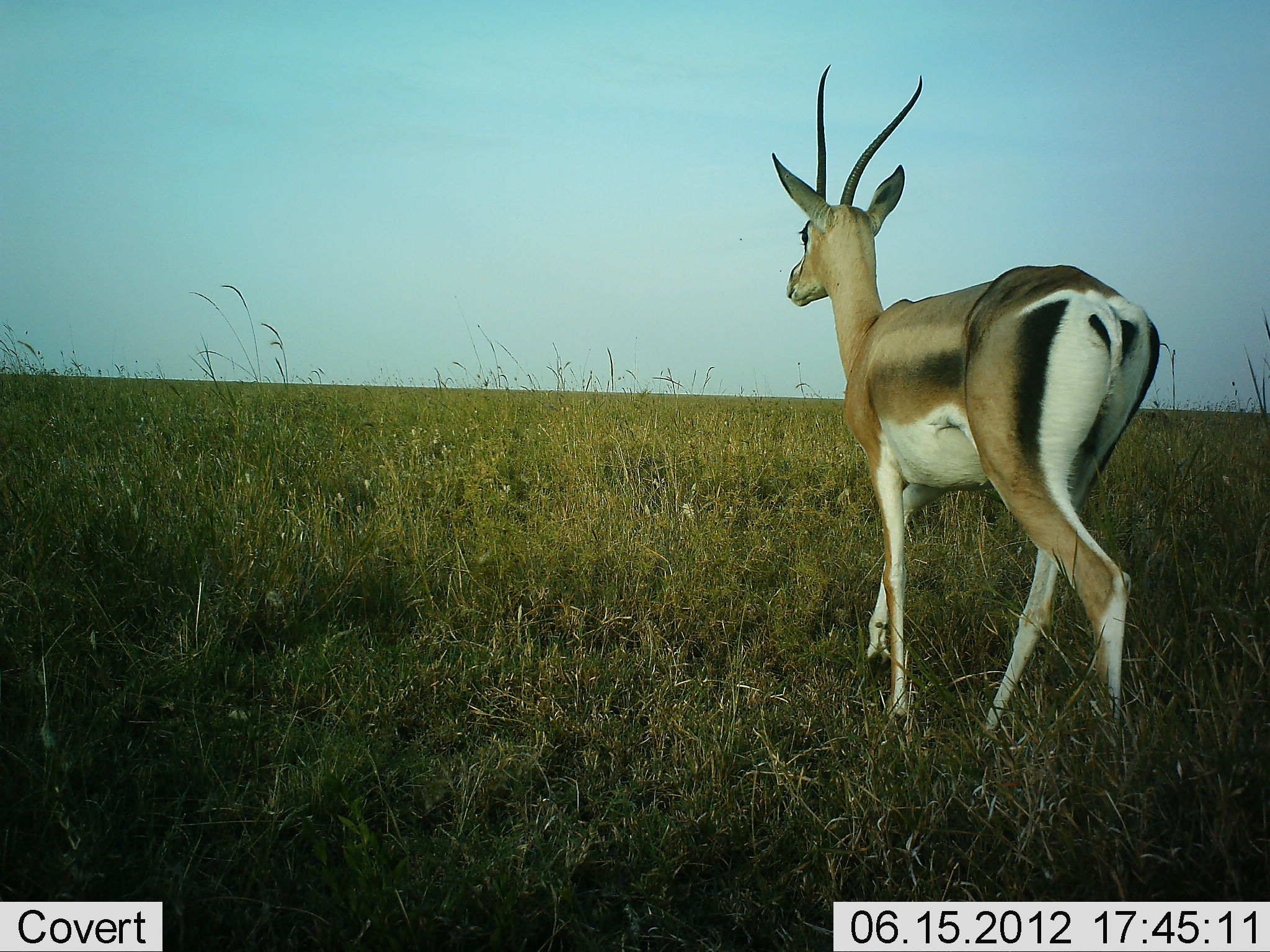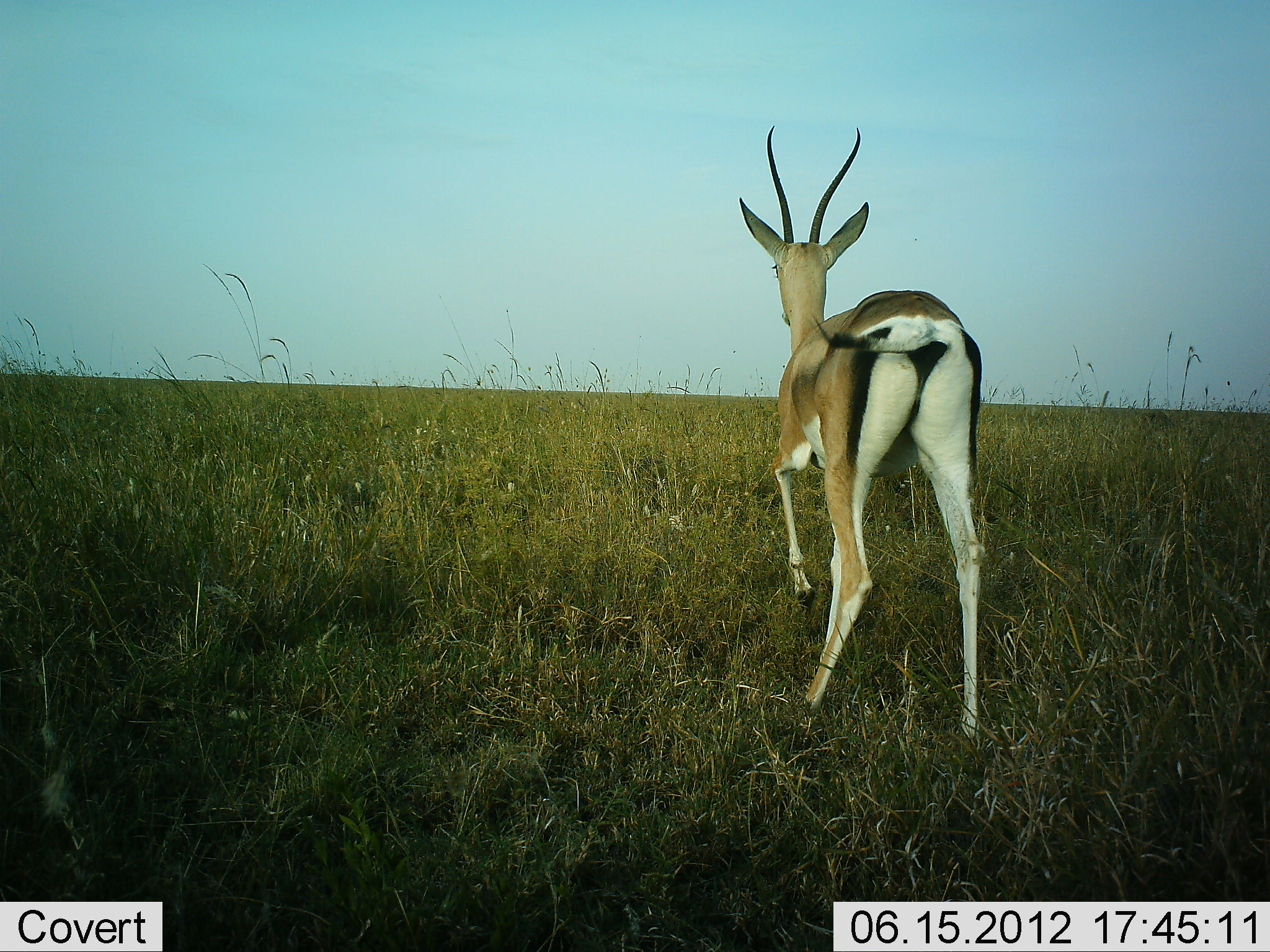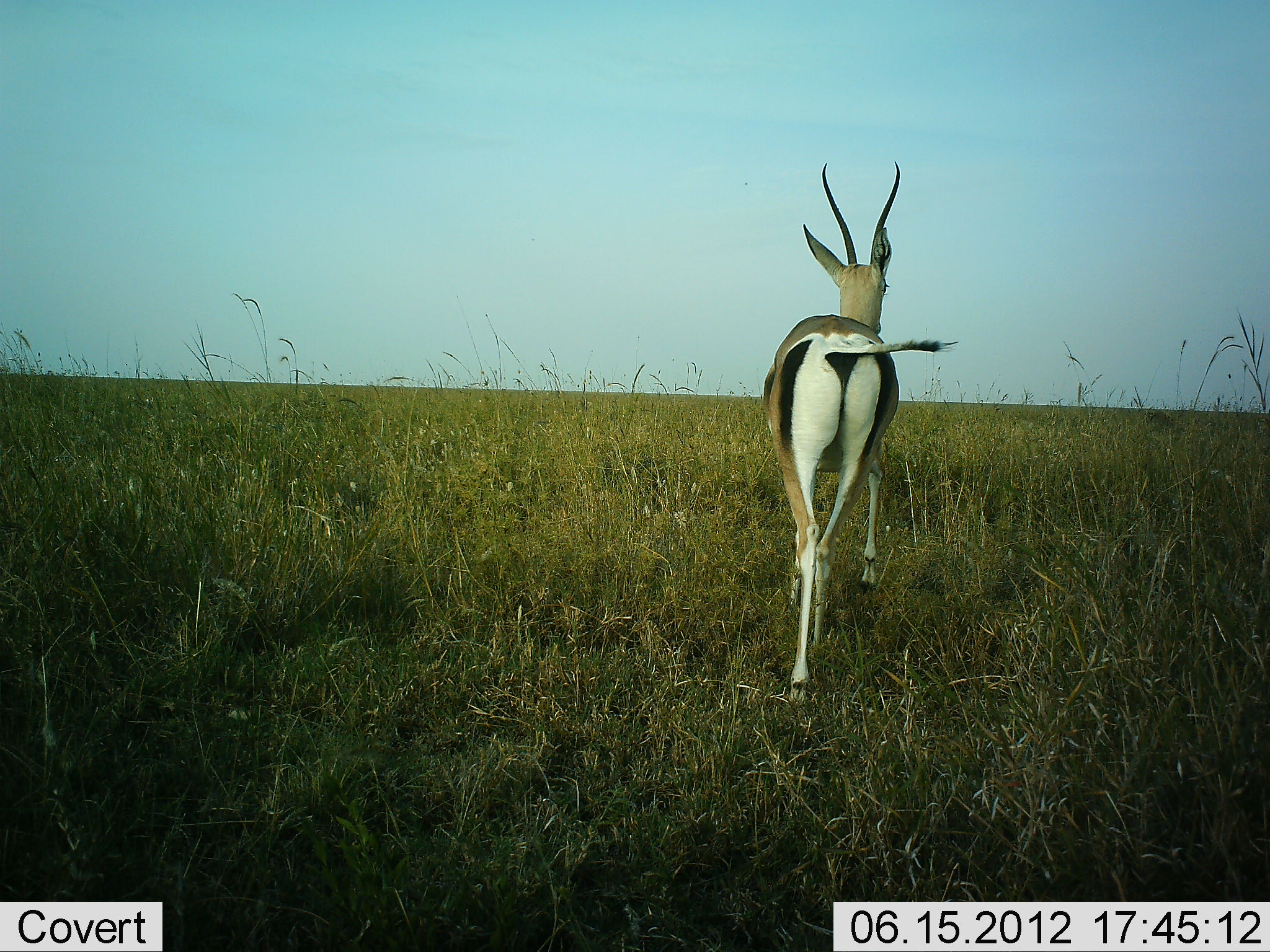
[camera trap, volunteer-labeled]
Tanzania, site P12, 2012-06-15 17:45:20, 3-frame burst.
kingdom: Animalia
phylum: Chordata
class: Mammalia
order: Artiodactyla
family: Bovidae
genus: Nanger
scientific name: Nanger granti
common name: grant's gazelle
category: gazellegrants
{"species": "gazellegrants (grant's gazelle) (Nanger granti)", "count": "1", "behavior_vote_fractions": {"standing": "30%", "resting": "0%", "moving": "80%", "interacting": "0%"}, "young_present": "0%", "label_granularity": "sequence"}